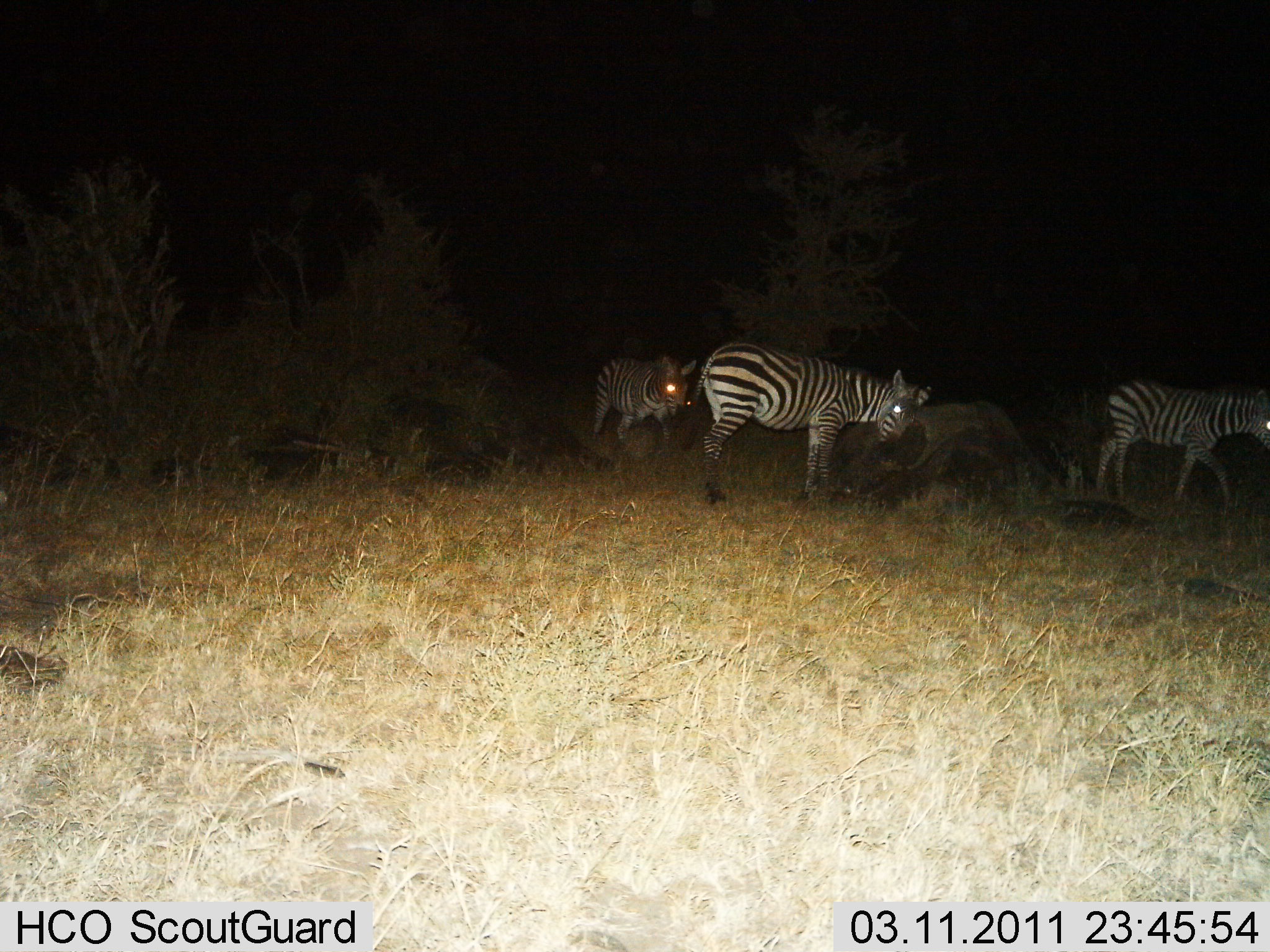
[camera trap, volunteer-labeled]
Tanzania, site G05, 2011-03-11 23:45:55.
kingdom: Animalia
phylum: Chordata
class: Mammalia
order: Perissodactyla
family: Equidae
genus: Equus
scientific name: Equus quagga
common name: plains zebra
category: zebra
Zebra (plains zebra) (Equus quagga), count 3. Behavior (volunteer vote fractions): standing 59%, resting 0%, moving 82%, interacting 6%. Young present (vote fraction): 6%. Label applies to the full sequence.